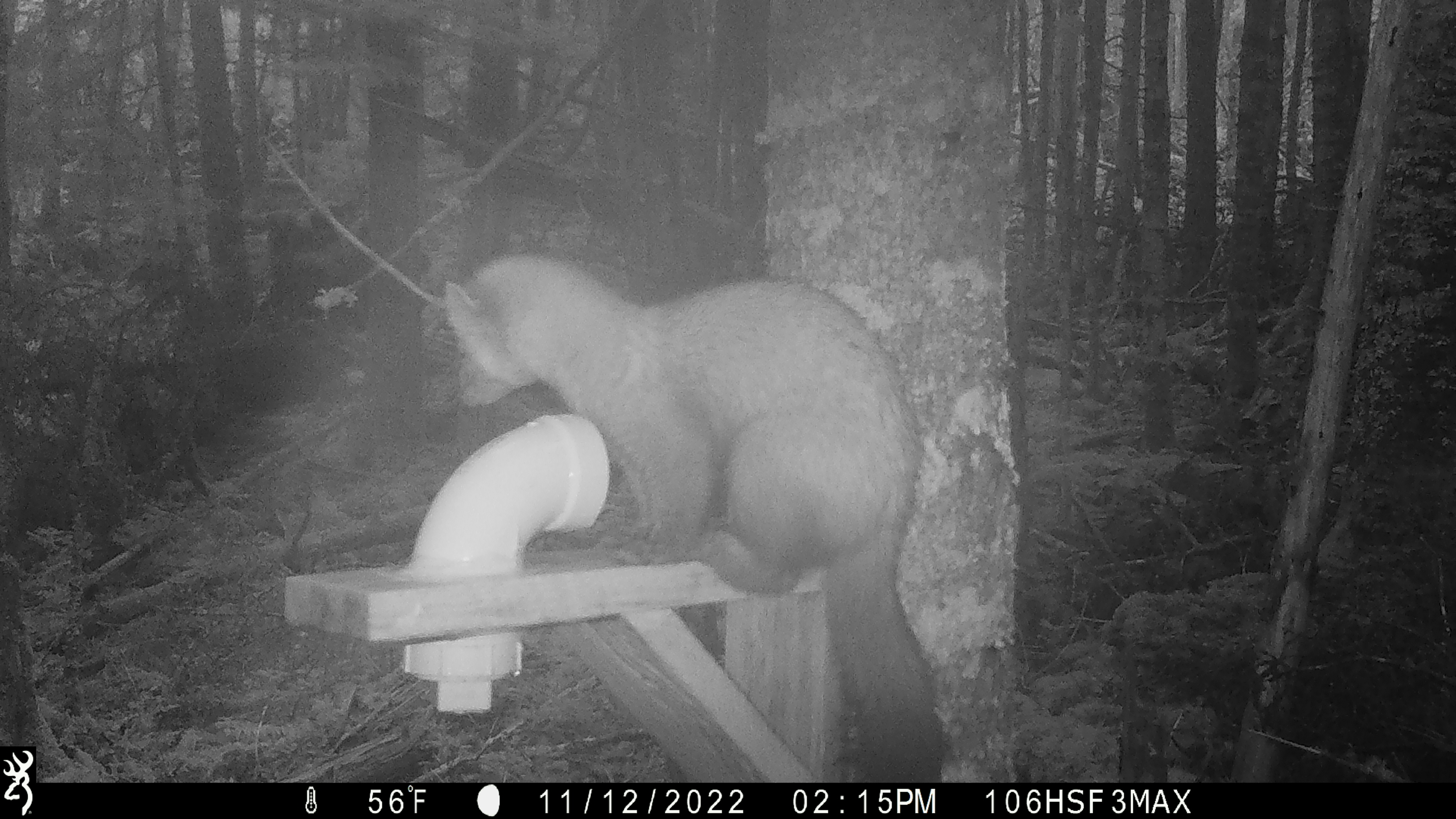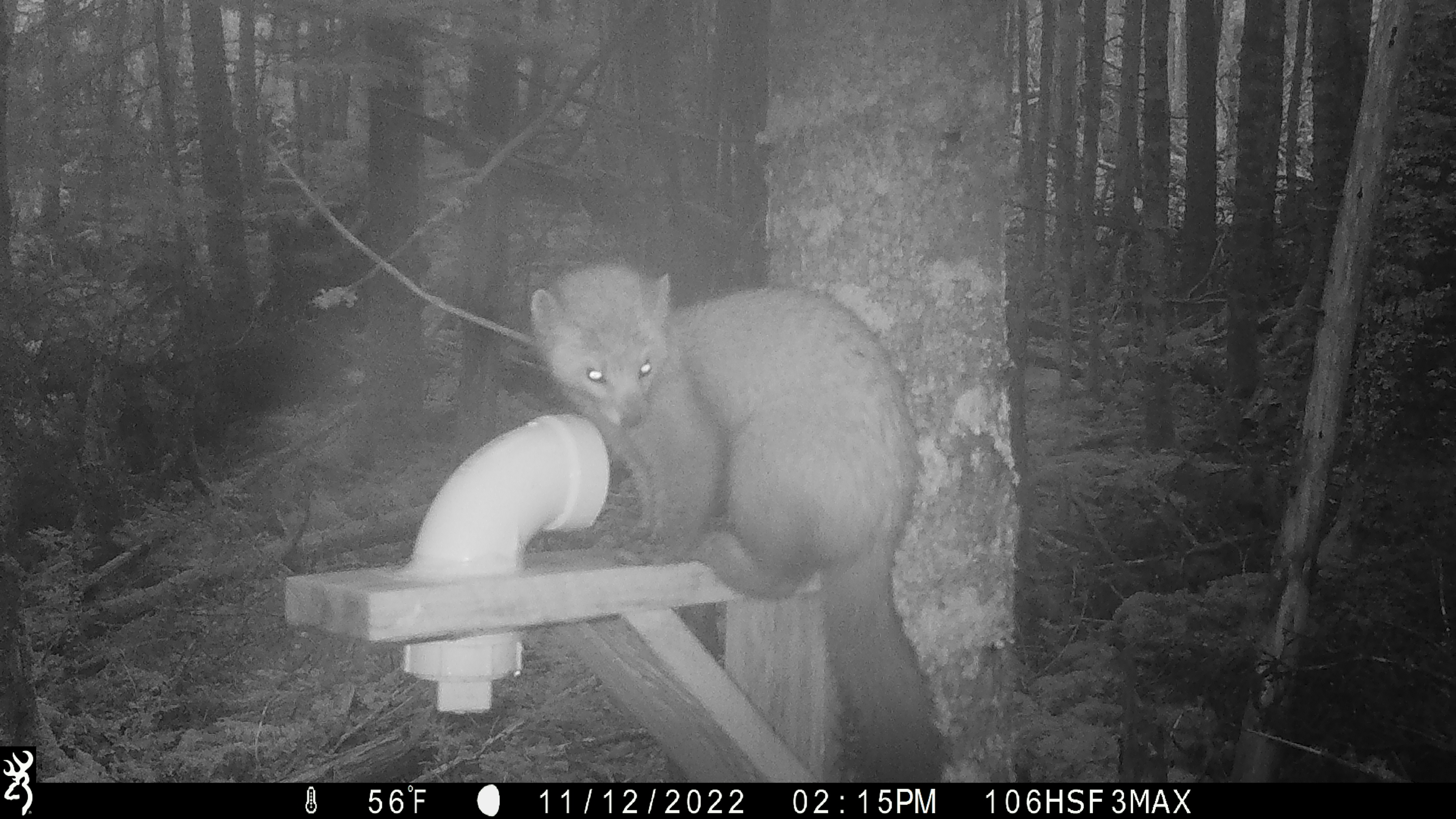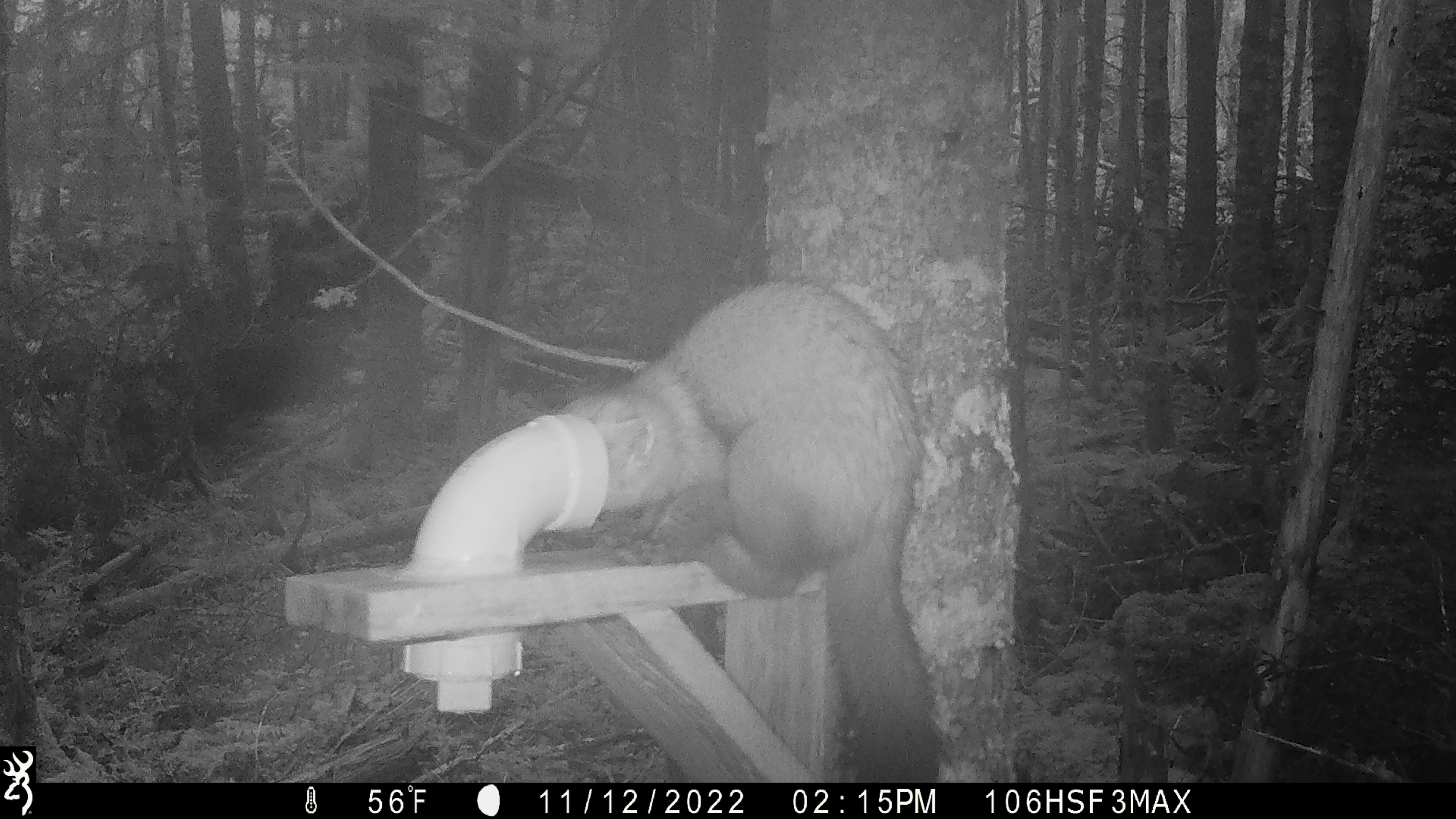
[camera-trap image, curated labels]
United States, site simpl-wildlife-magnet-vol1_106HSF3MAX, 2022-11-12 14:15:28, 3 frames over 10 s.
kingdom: Animalia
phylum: Chordata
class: Mammalia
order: Carnivora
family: Mustelidae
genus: Martes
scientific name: Martes americana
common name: american marten